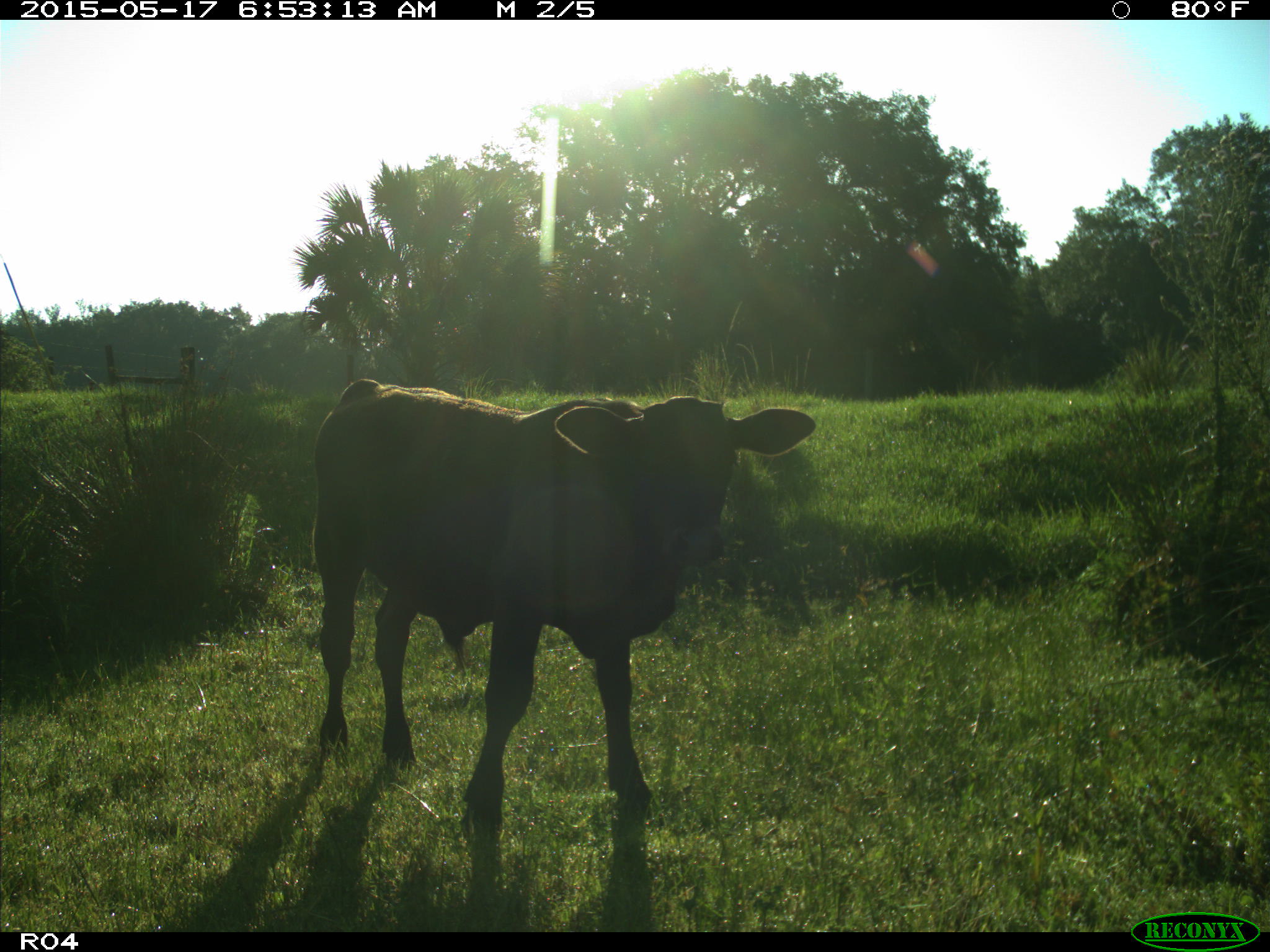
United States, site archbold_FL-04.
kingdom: Animalia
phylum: Chordata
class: Mammalia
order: Artiodactyla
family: Bovidae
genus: Bos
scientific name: Bos taurus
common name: domestic cow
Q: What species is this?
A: Bos taurus (domestic cow).